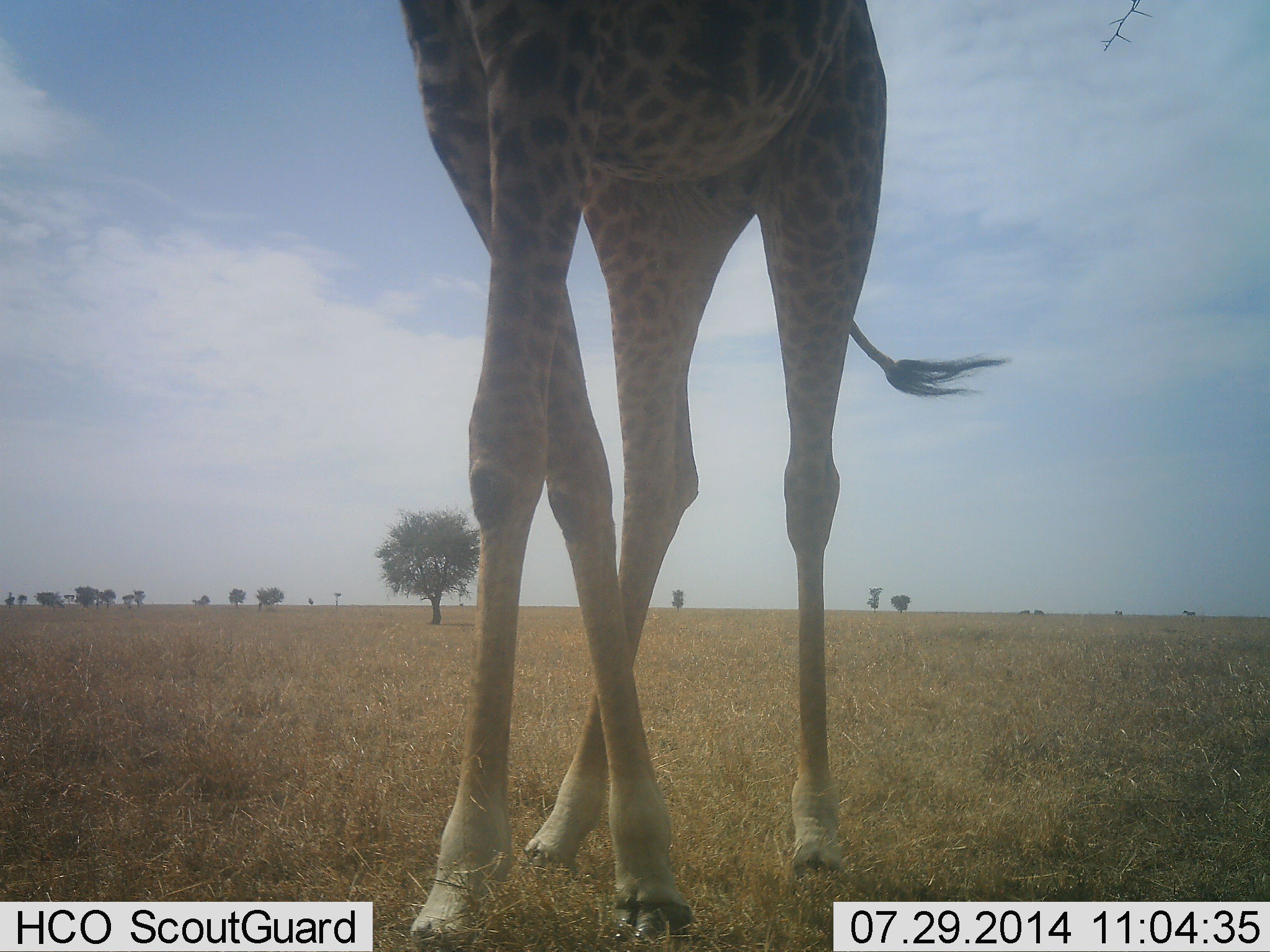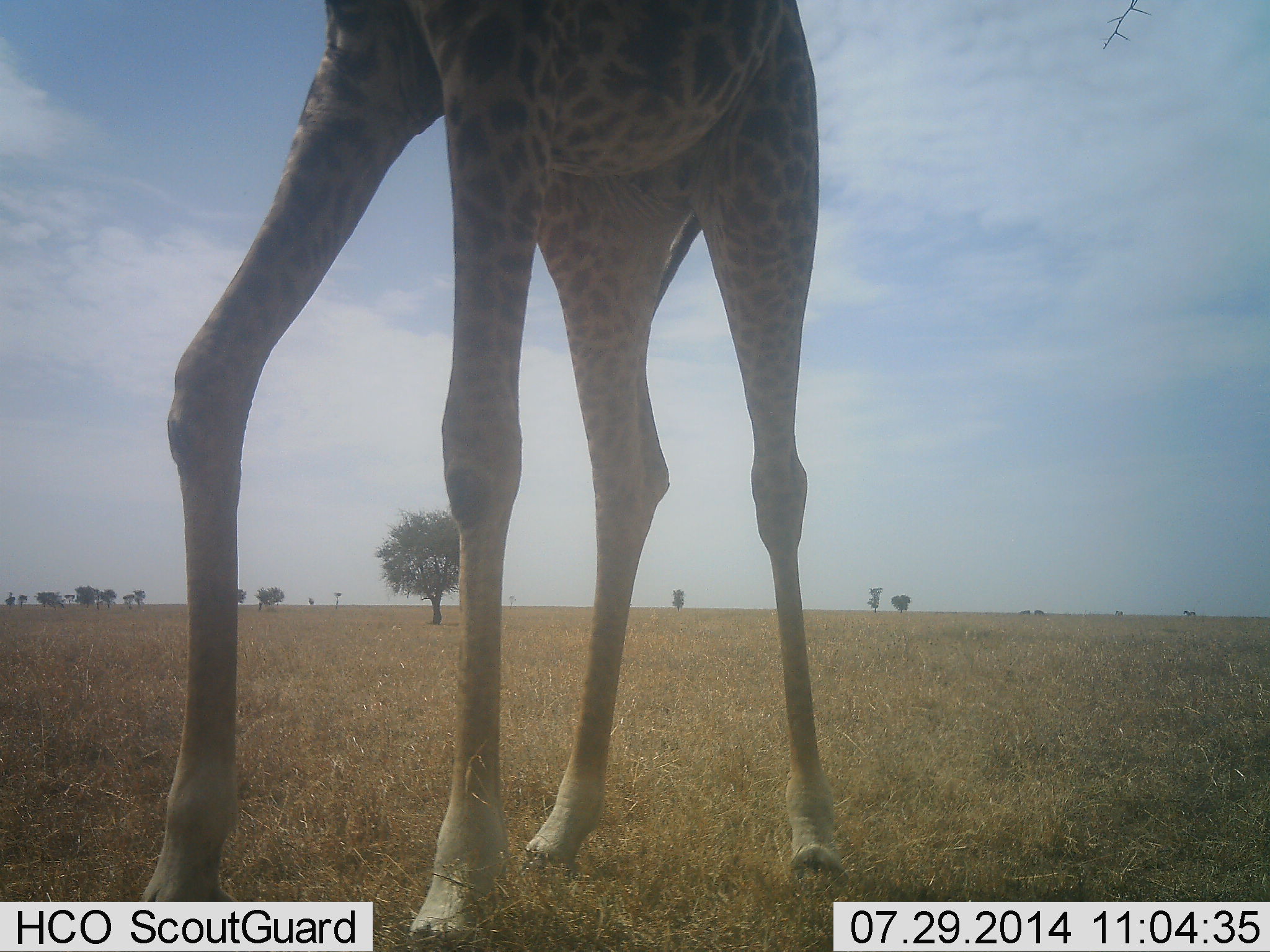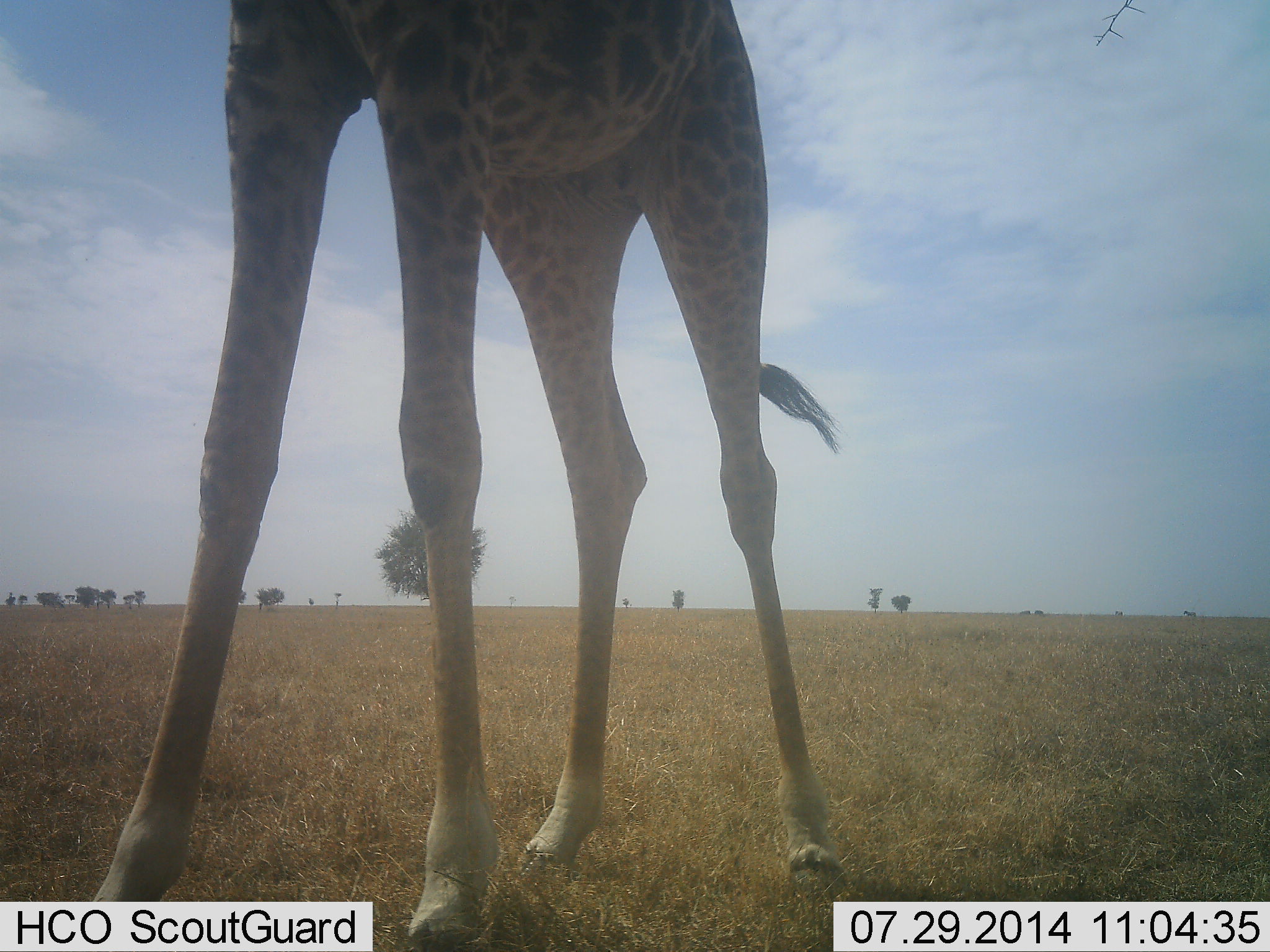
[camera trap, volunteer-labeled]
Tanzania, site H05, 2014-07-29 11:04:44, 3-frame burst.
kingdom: Animalia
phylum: Chordata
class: Mammalia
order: Artiodactyla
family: Giraffidae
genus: Giraffa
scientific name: Giraffa camelopardalis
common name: giraffe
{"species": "giraffe (Giraffa camelopardalis)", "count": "1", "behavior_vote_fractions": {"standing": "80%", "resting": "0%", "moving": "20%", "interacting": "0%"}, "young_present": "0%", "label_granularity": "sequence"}